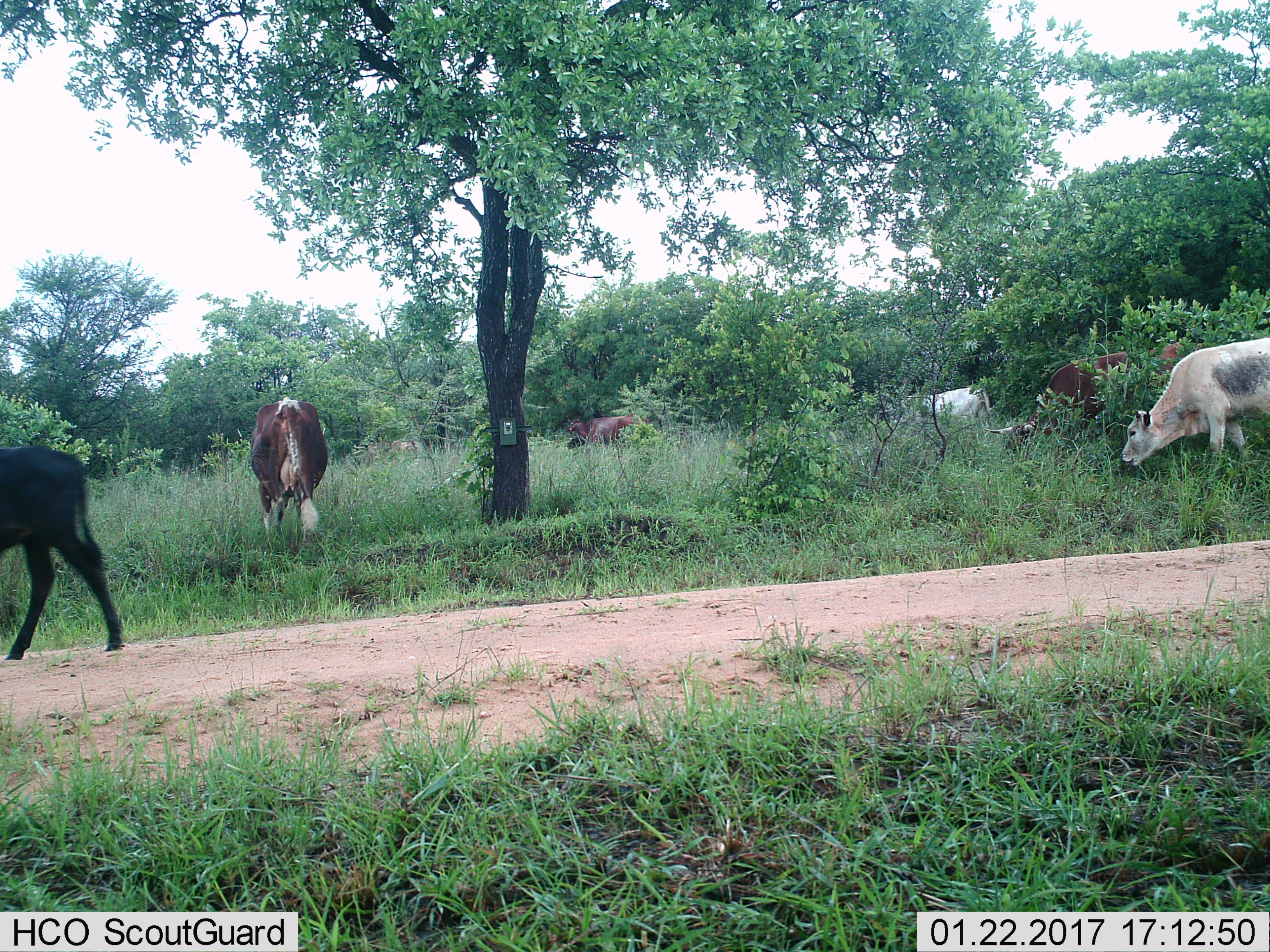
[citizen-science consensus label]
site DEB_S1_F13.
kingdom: Animalia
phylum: Chordata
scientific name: Vertebrata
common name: domestic animal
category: domesticanimal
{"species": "domesticanimal (domestic animal) (Vertebrata)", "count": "6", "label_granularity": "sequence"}